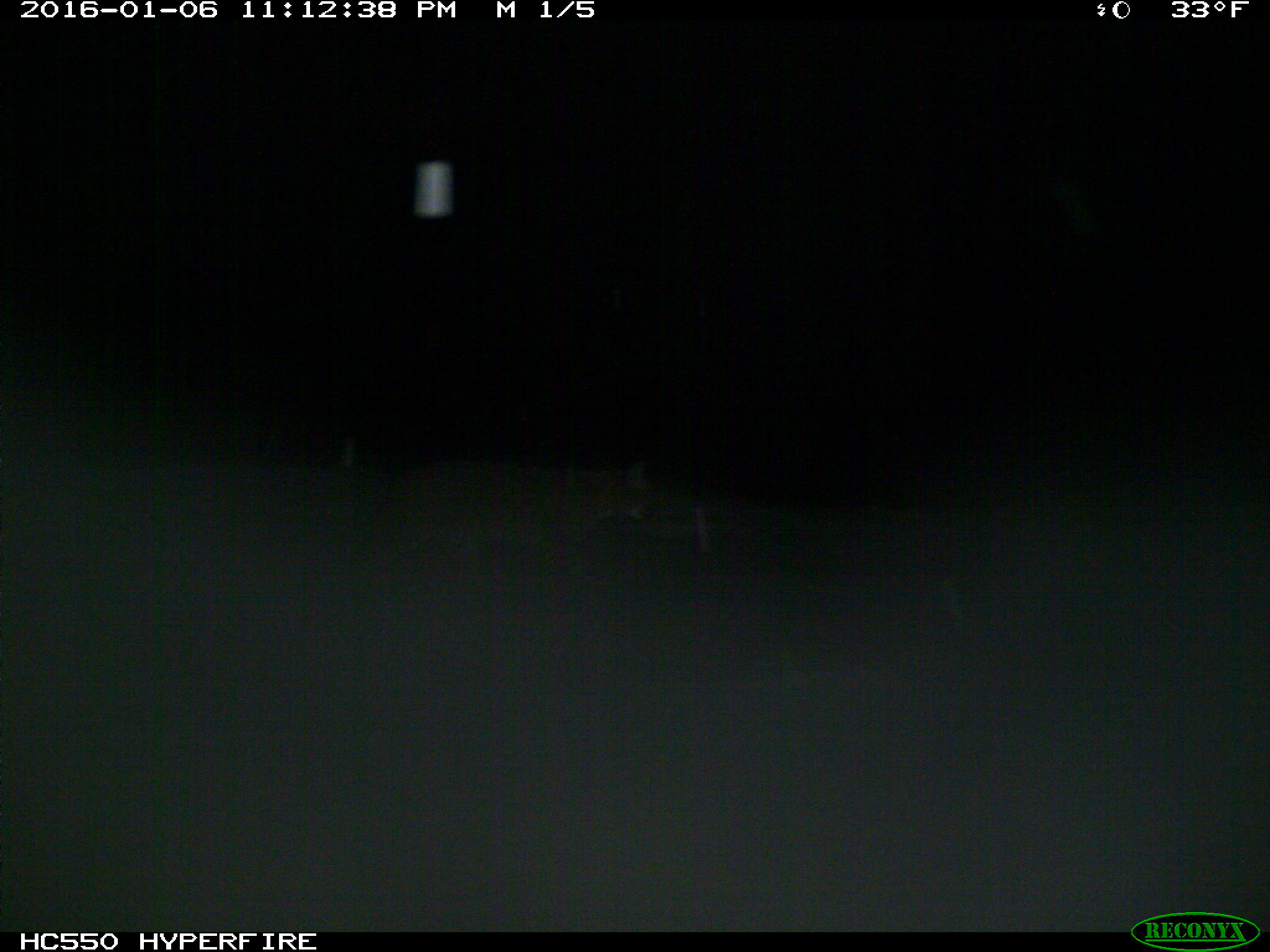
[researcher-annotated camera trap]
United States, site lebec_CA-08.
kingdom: Animalia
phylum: Chordata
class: Mammalia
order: Carnivora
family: Felidae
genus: Lynx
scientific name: Lynx rufus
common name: bobcat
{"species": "Lynx rufus (bobcat)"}